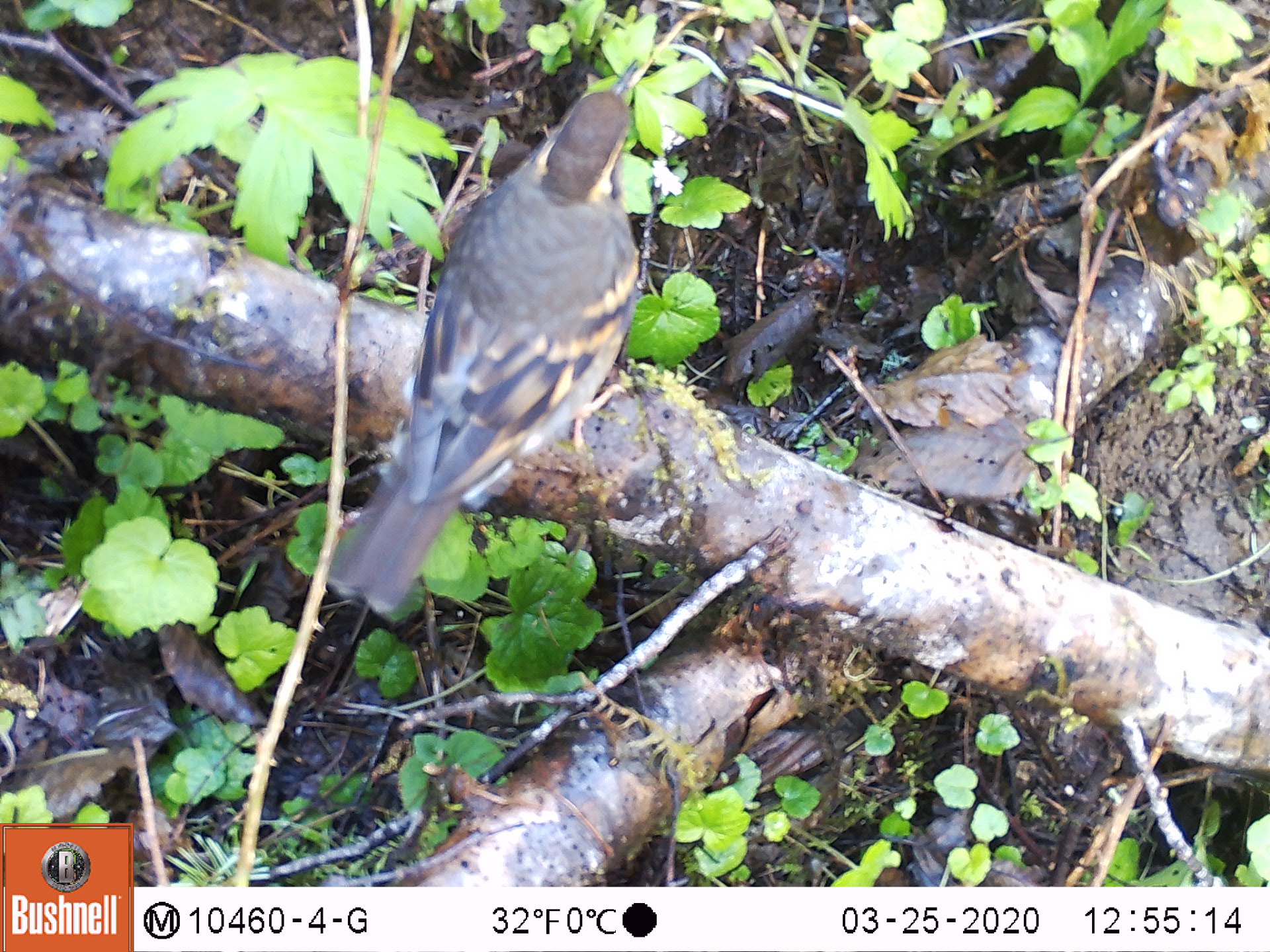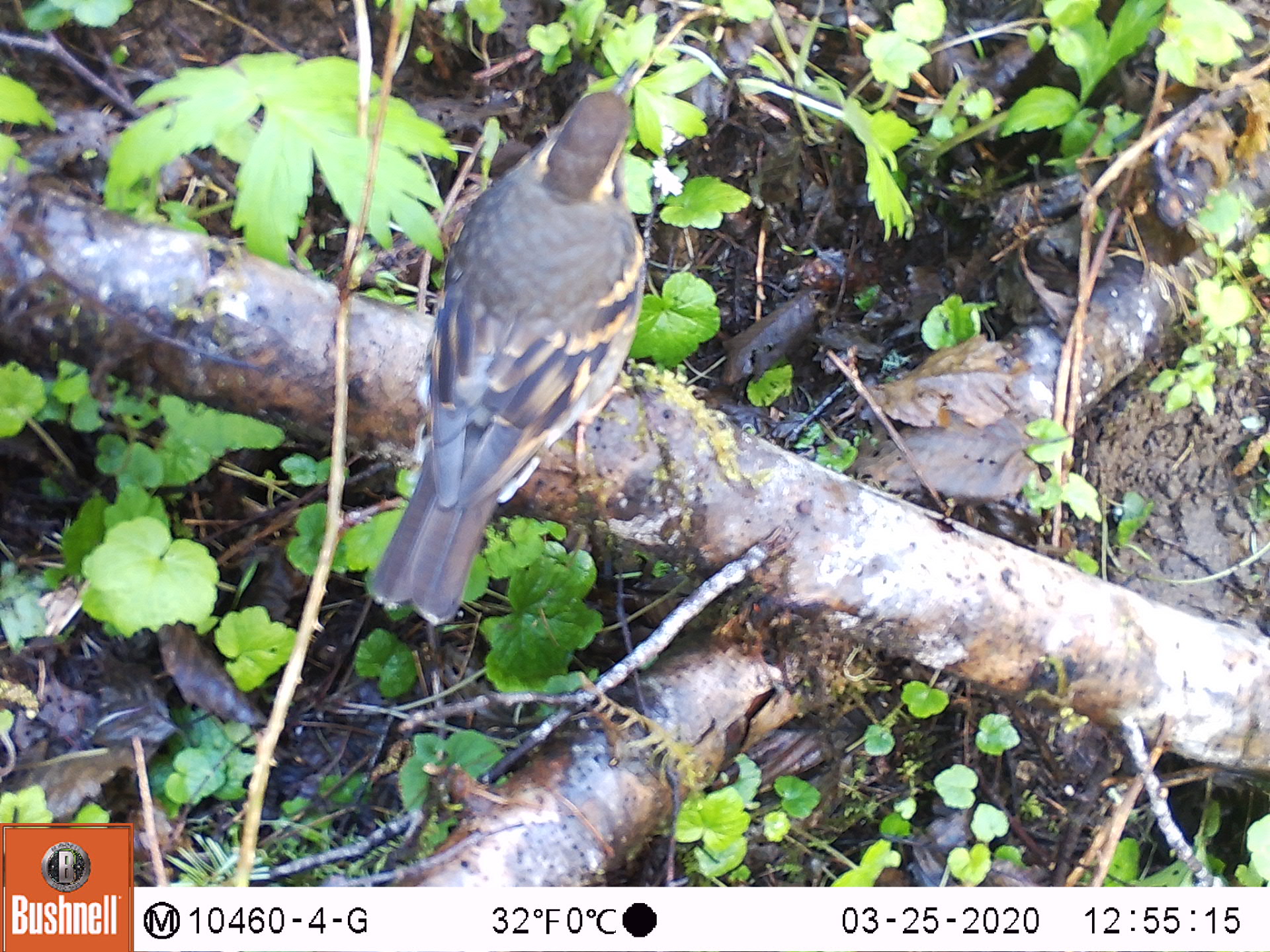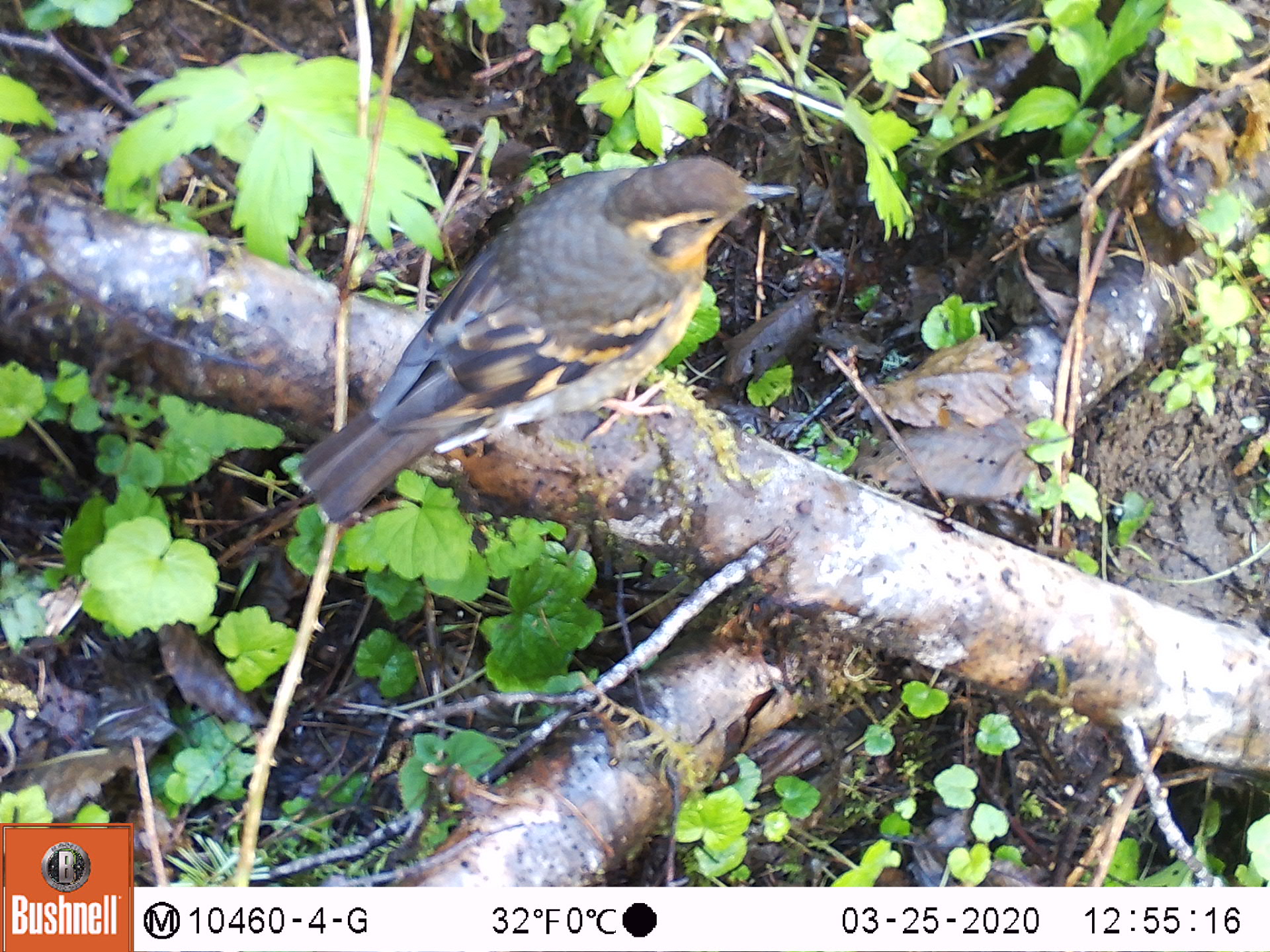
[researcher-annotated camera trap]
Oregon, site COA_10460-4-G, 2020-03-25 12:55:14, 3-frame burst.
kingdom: Animalia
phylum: Chordata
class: Aves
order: Passeriformes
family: Turdidae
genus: Ixoreus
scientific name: Ixoreus naevius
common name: varied thrush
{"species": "varied thrush (Ixoreus naevius)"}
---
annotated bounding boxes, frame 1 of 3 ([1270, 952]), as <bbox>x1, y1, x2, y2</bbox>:
varied thrush: <bbox>328, 58, 645, 614</bbox>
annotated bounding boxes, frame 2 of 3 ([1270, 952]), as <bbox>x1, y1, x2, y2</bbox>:
varied thrush: <bbox>366, 62, 649, 617</bbox>